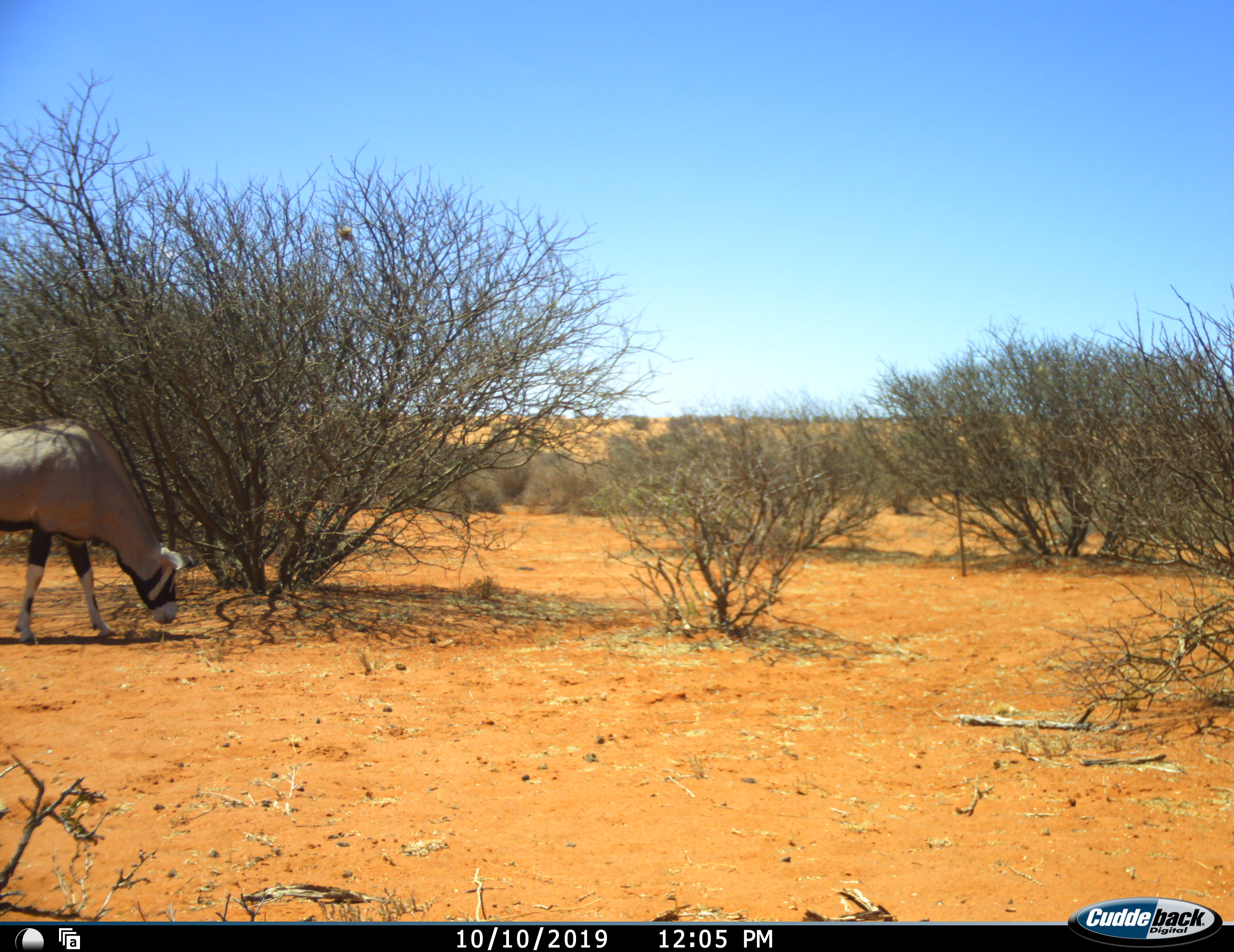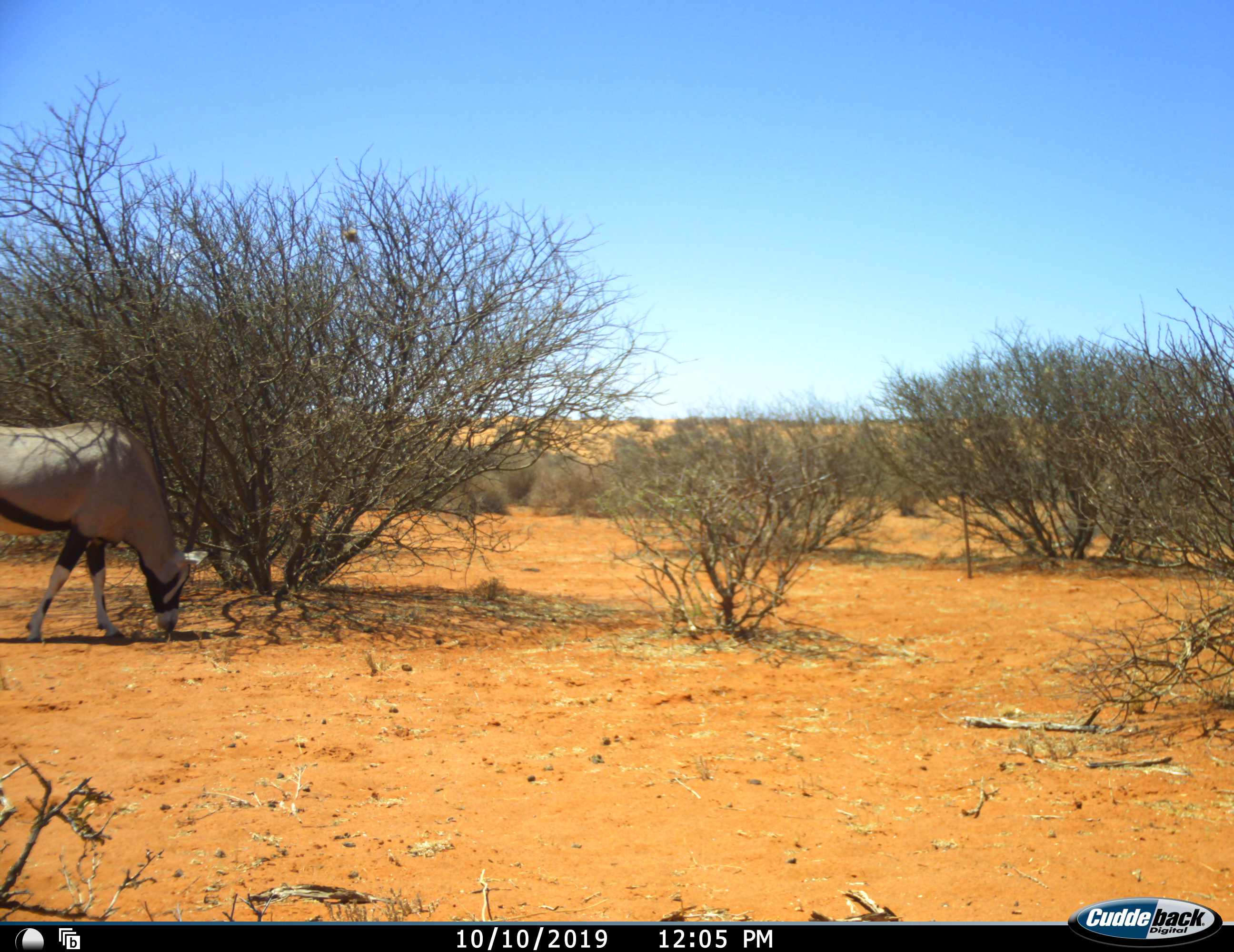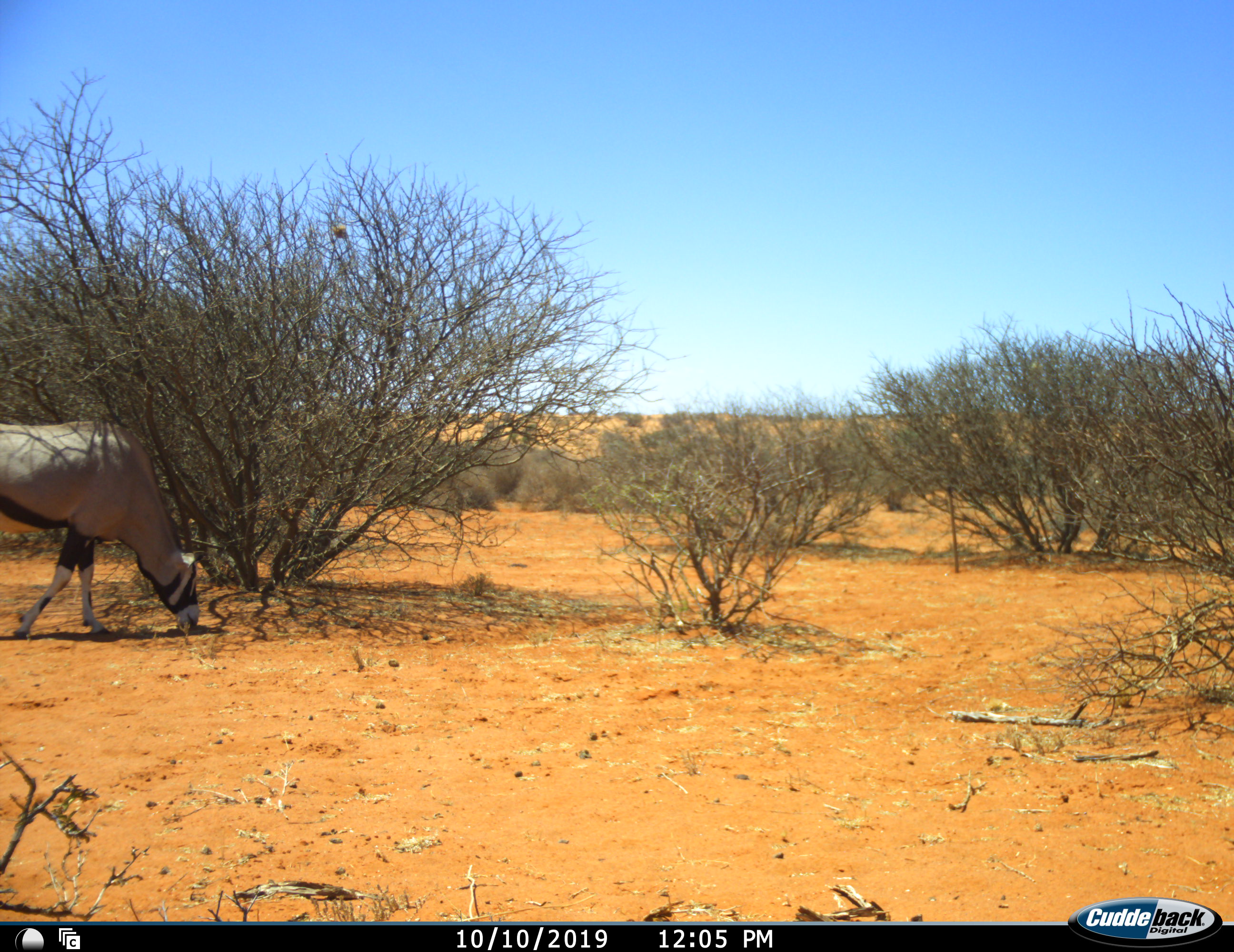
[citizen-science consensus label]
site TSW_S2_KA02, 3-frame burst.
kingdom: Animalia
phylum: Chordata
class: Mammalia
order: Artiodactyla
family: Bovidae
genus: Oryx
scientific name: Oryx gazella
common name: gemsbok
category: oryx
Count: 1.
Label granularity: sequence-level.